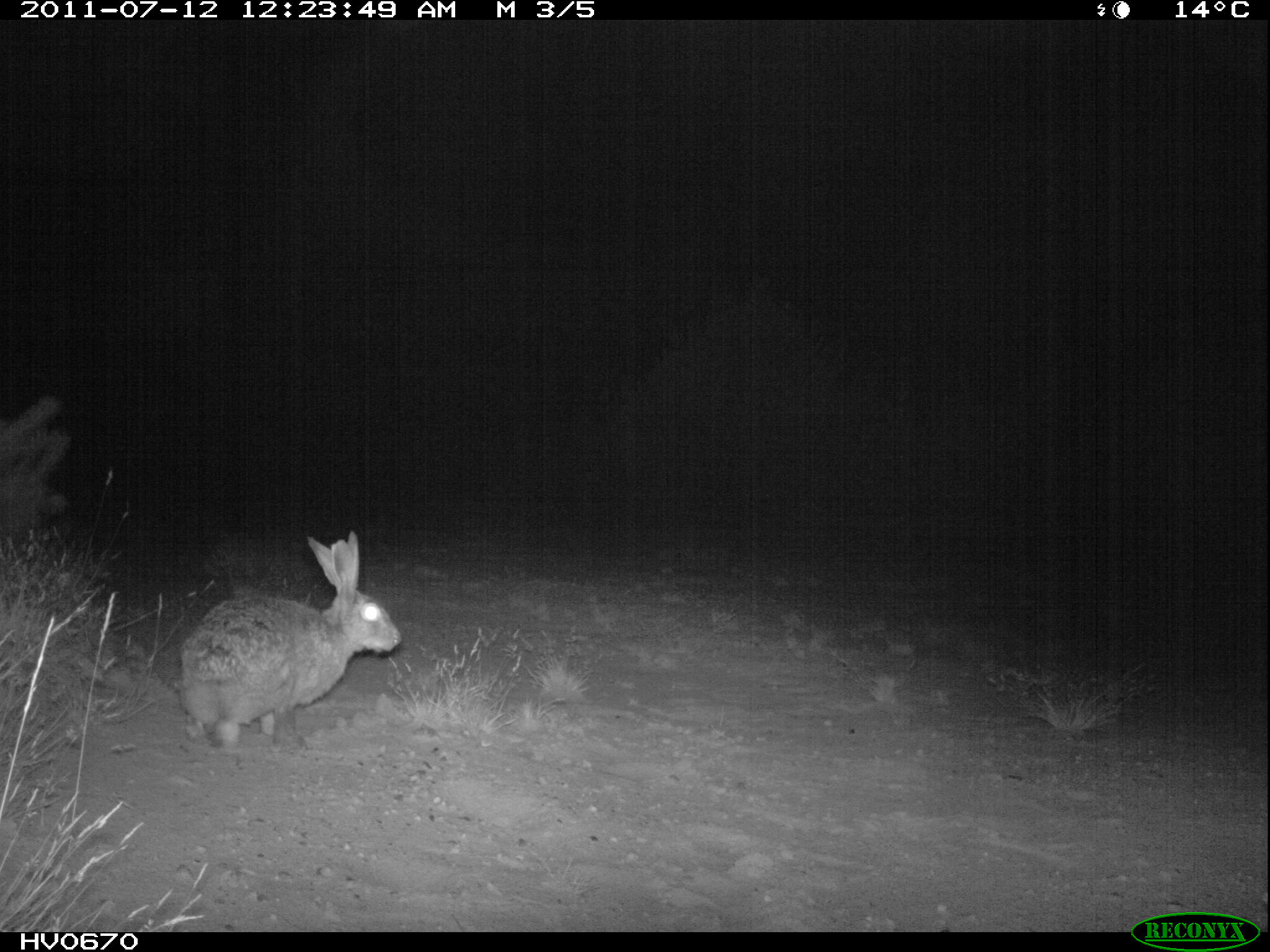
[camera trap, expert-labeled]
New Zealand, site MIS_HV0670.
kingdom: Animalia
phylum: Chordata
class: Mammalia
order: Lagomorpha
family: Leporidae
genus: Lepus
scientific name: Lepus europaeus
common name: brown hare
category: hare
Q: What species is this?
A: Hare (brown hare) (Lepus europaeus).